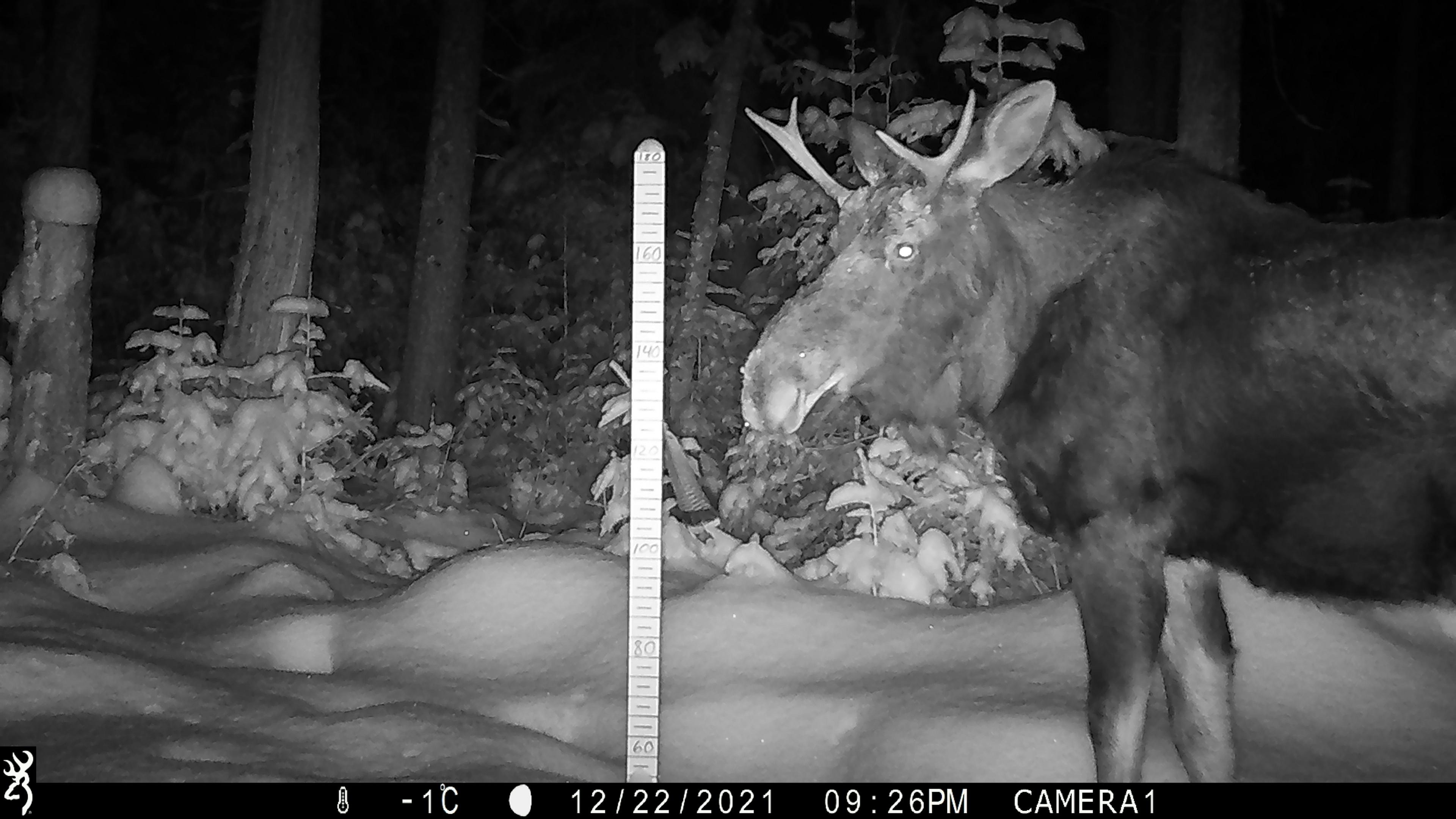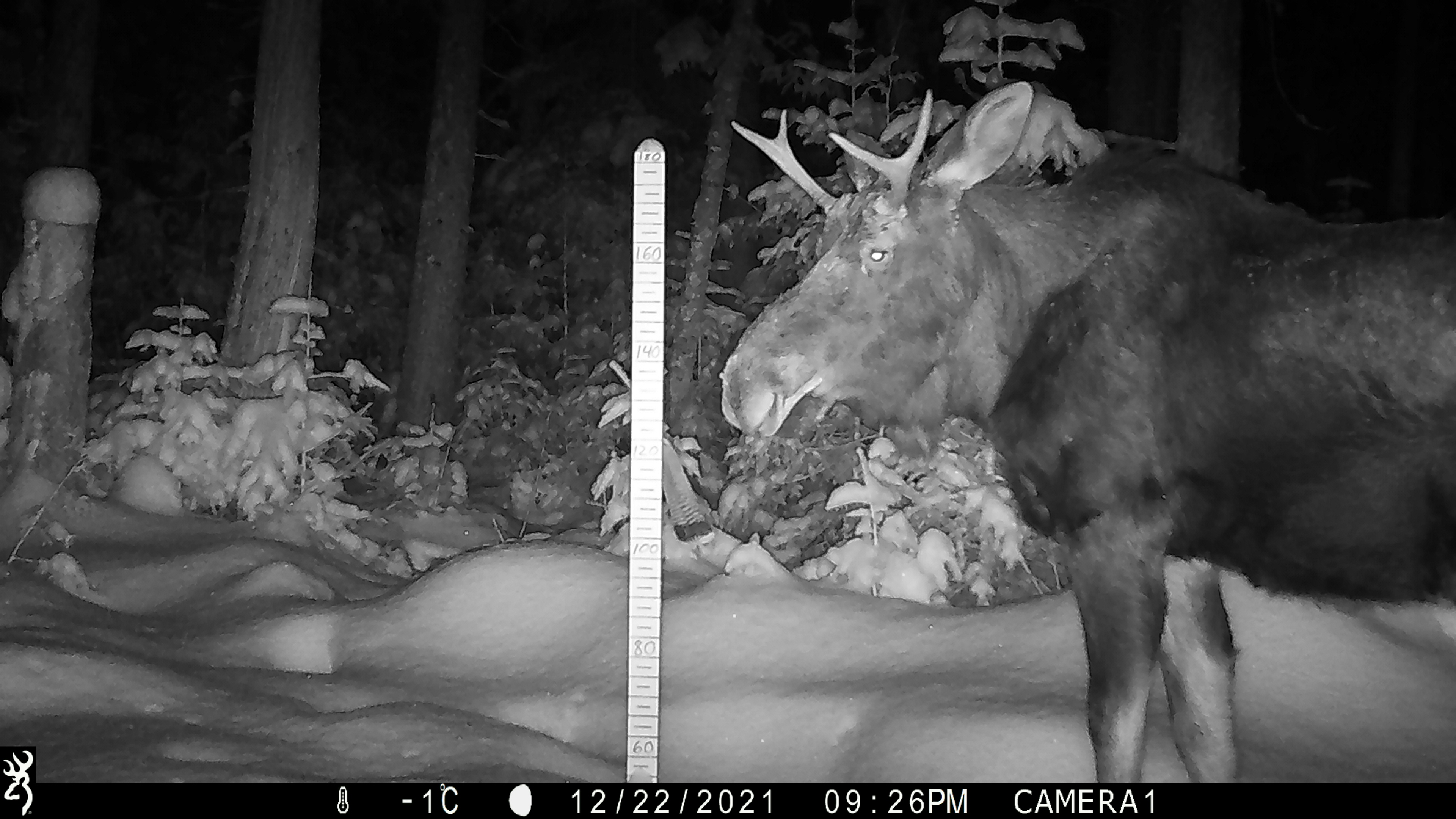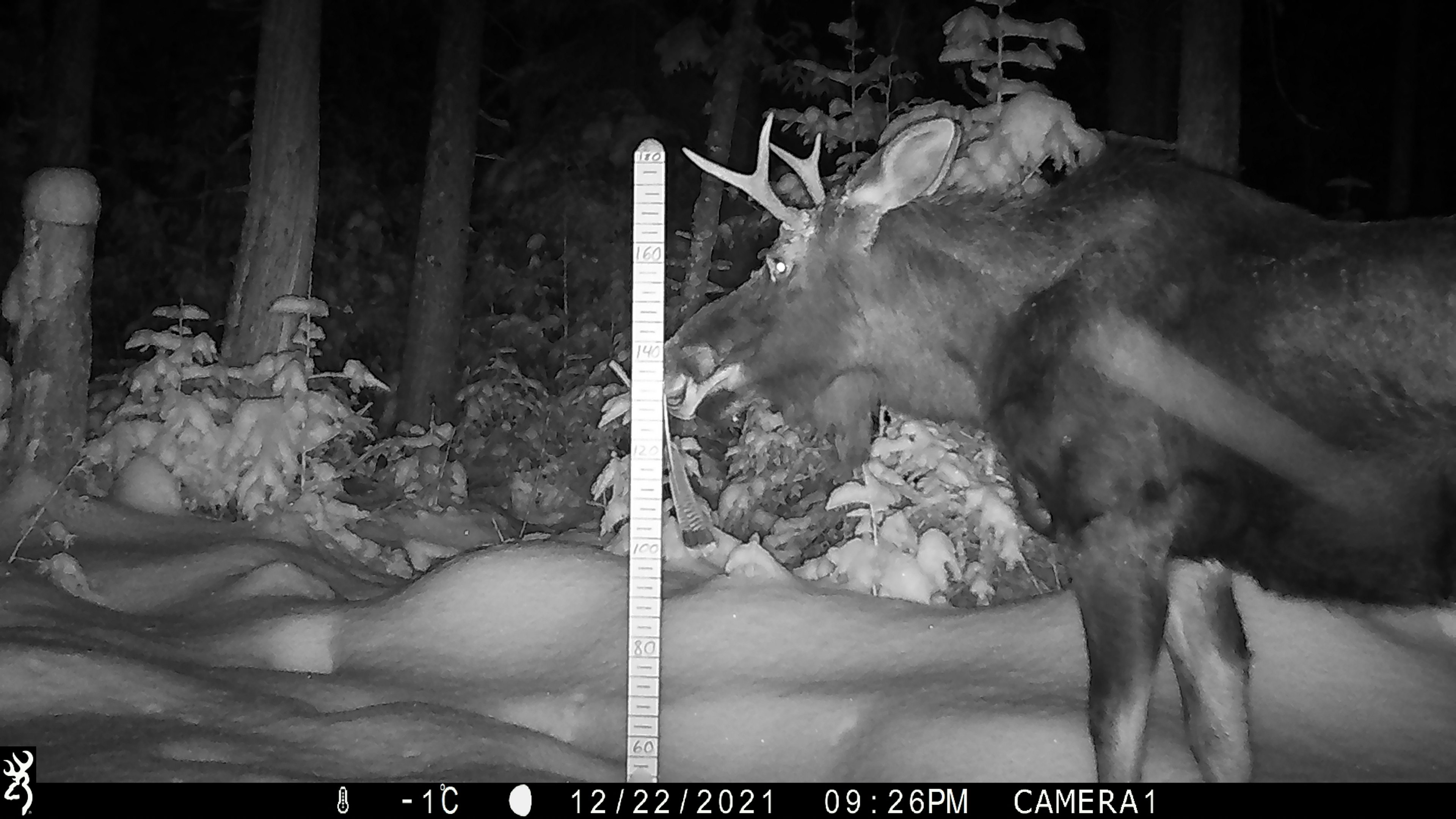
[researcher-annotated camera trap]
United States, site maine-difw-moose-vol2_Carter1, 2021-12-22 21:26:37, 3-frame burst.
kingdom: Animalia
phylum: Chordata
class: Mammalia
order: Artiodactyla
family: Cervidae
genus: Alces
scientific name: Alces alces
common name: moose